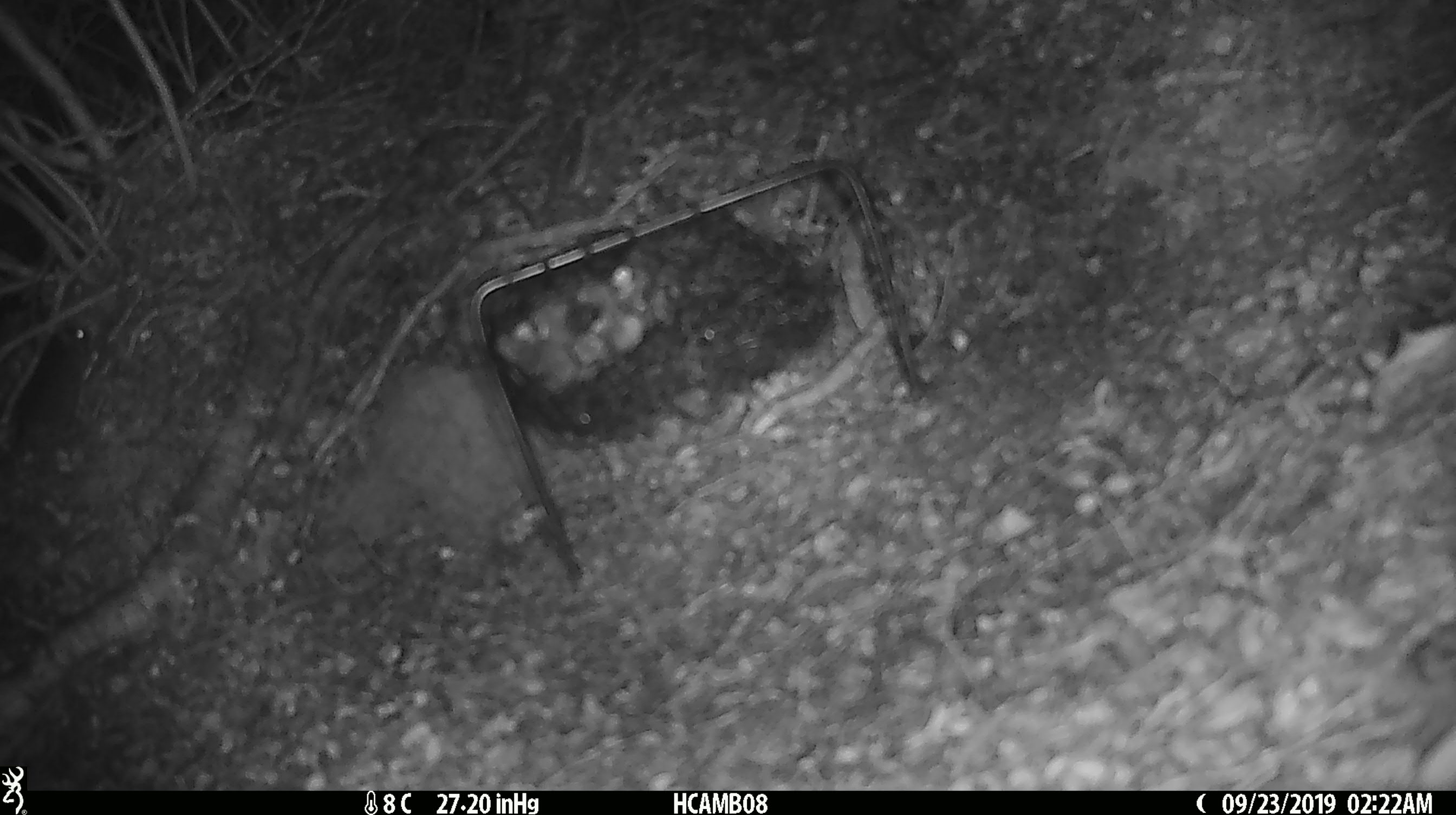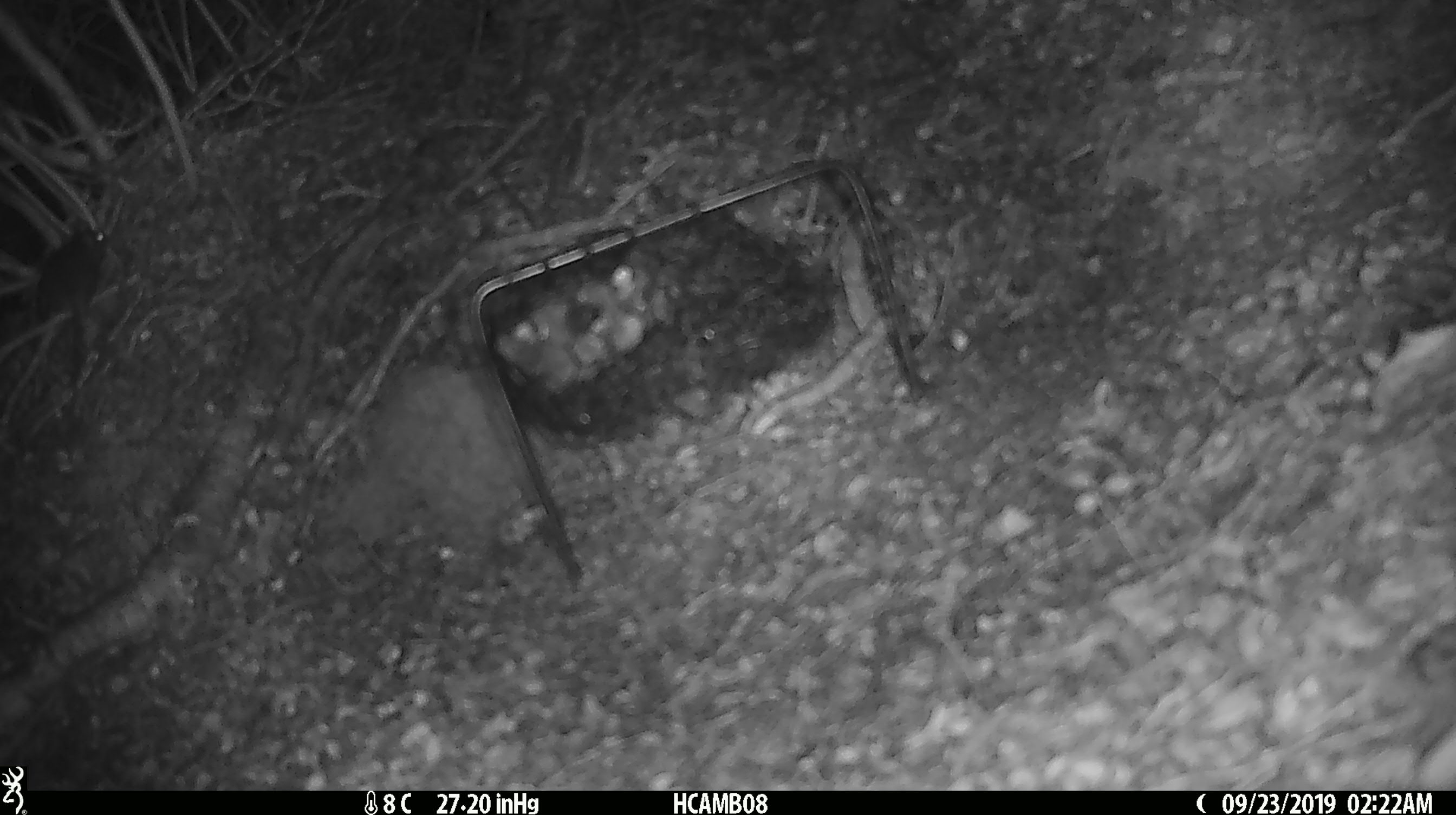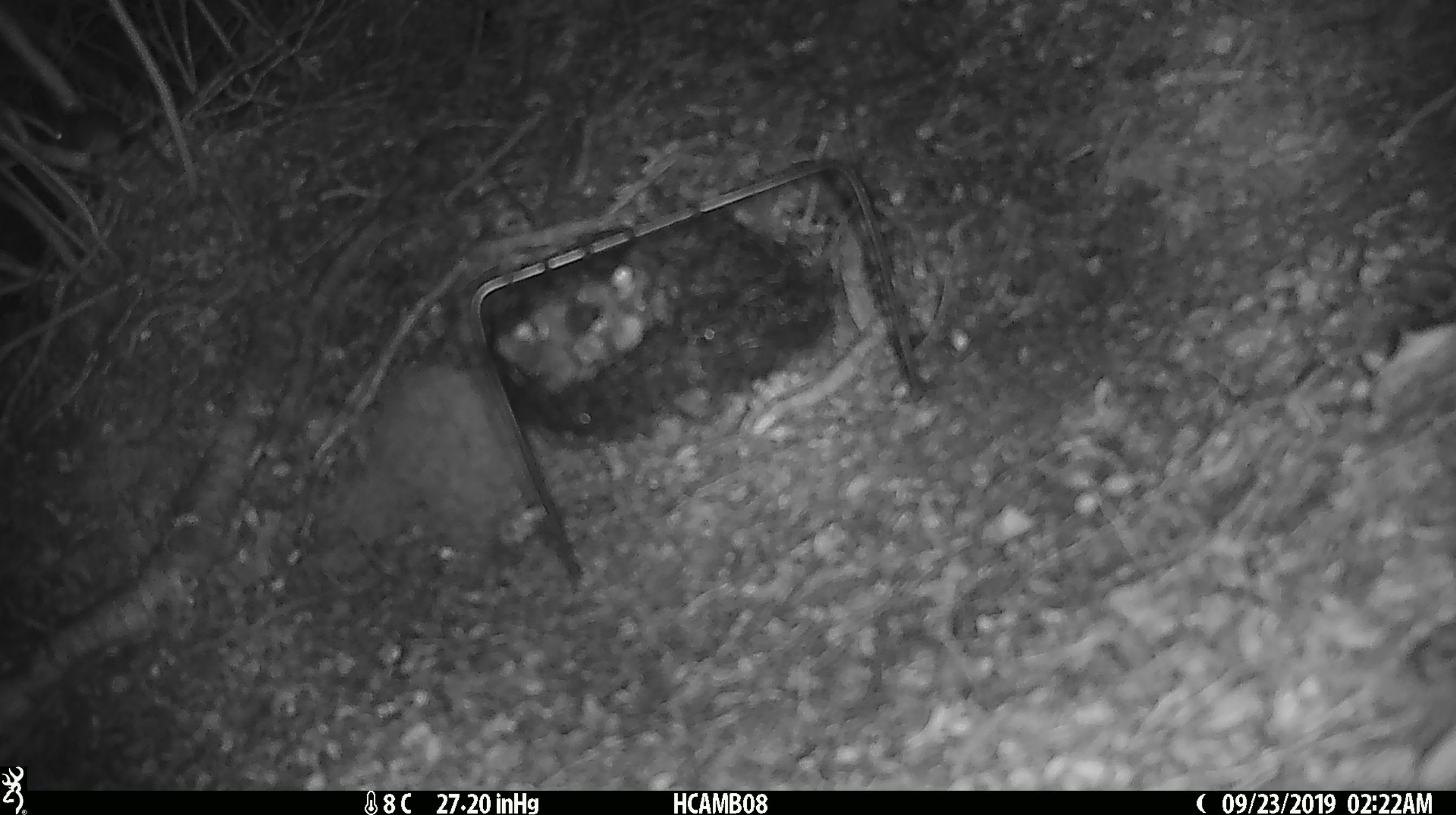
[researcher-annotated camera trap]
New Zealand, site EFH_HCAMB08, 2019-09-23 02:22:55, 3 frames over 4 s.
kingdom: Animalia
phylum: Chordata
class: Mammalia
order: Rodentia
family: Muridae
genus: Mus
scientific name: Mus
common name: mouse